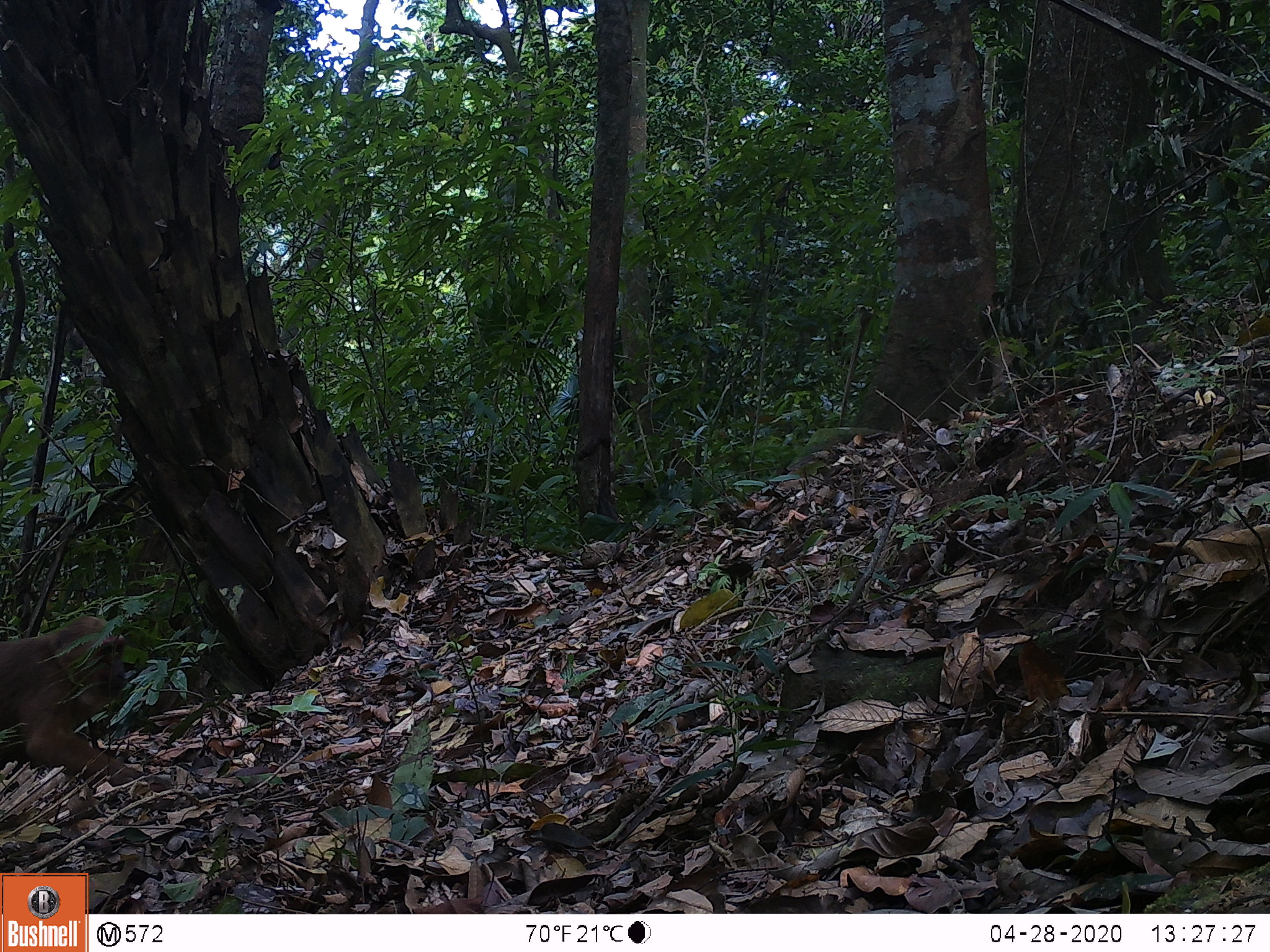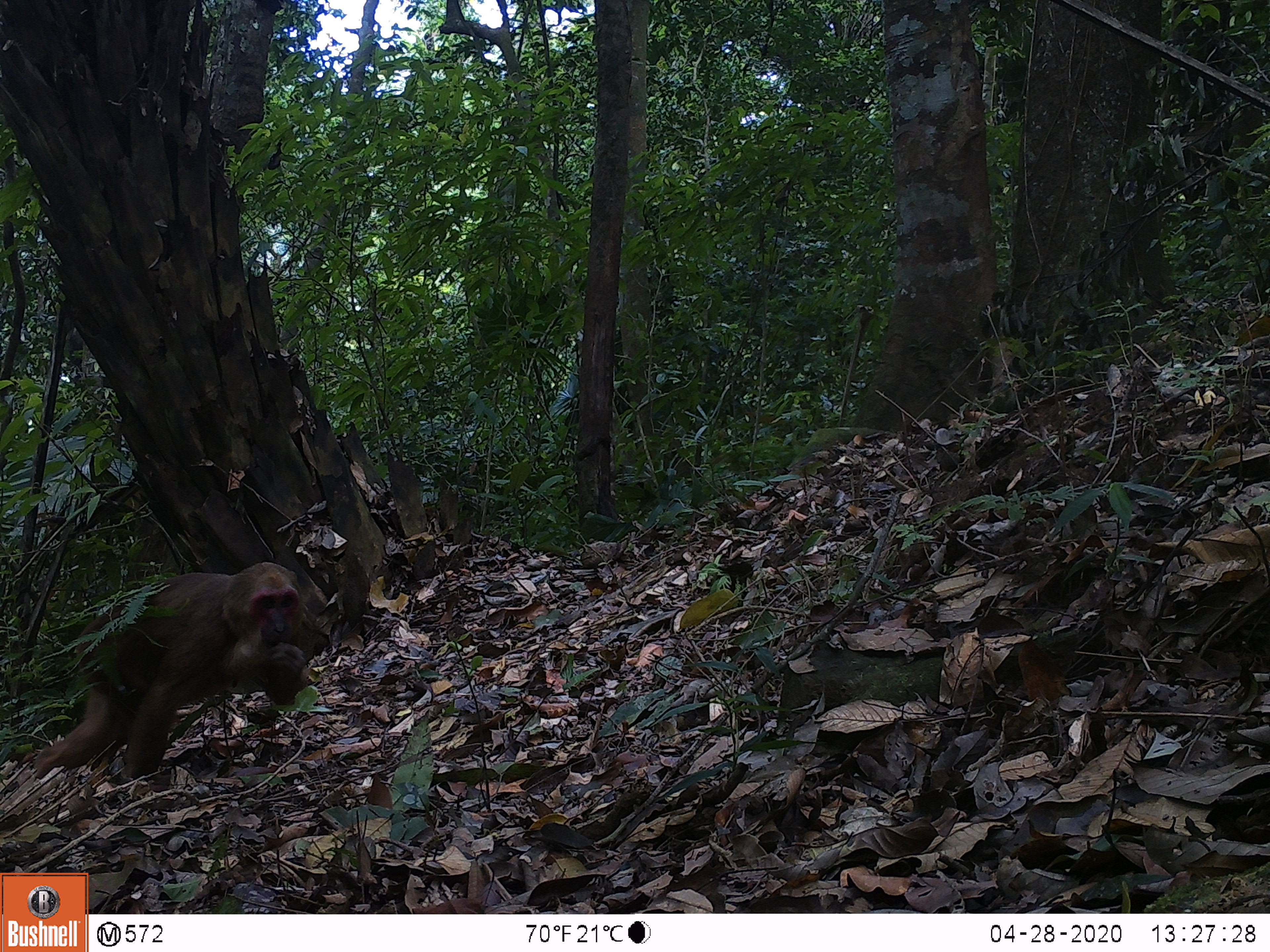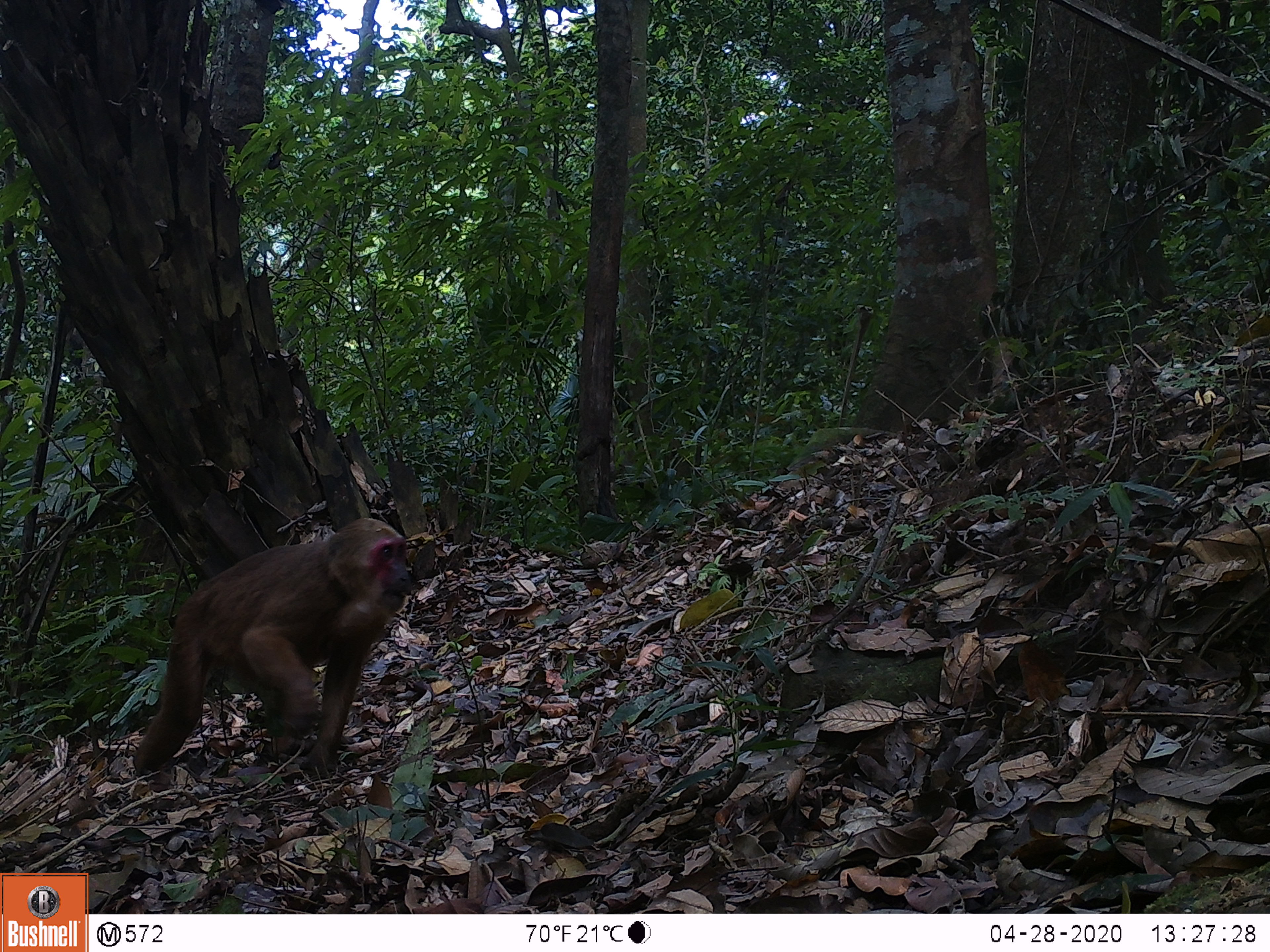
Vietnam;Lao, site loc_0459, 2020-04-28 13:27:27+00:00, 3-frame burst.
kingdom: Animalia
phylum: Chordata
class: Mammalia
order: Primates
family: Cercopithecidae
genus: Macaca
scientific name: Macaca arctoides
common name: stump-tailed macaque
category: stump tailed macaque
Stump tailed macaque (stump-tailed macaque) (Macaca arctoides). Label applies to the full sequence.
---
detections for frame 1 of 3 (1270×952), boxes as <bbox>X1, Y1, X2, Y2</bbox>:
stump tailed macaque: <bbox>0, 615, 145, 788</bbox>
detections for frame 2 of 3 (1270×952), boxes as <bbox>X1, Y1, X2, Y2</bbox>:
stump tailed macaque: <bbox>33, 562, 309, 780</bbox>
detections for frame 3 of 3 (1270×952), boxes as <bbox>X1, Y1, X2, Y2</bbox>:
stump tailed macaque: <bbox>133, 517, 412, 793</bbox>